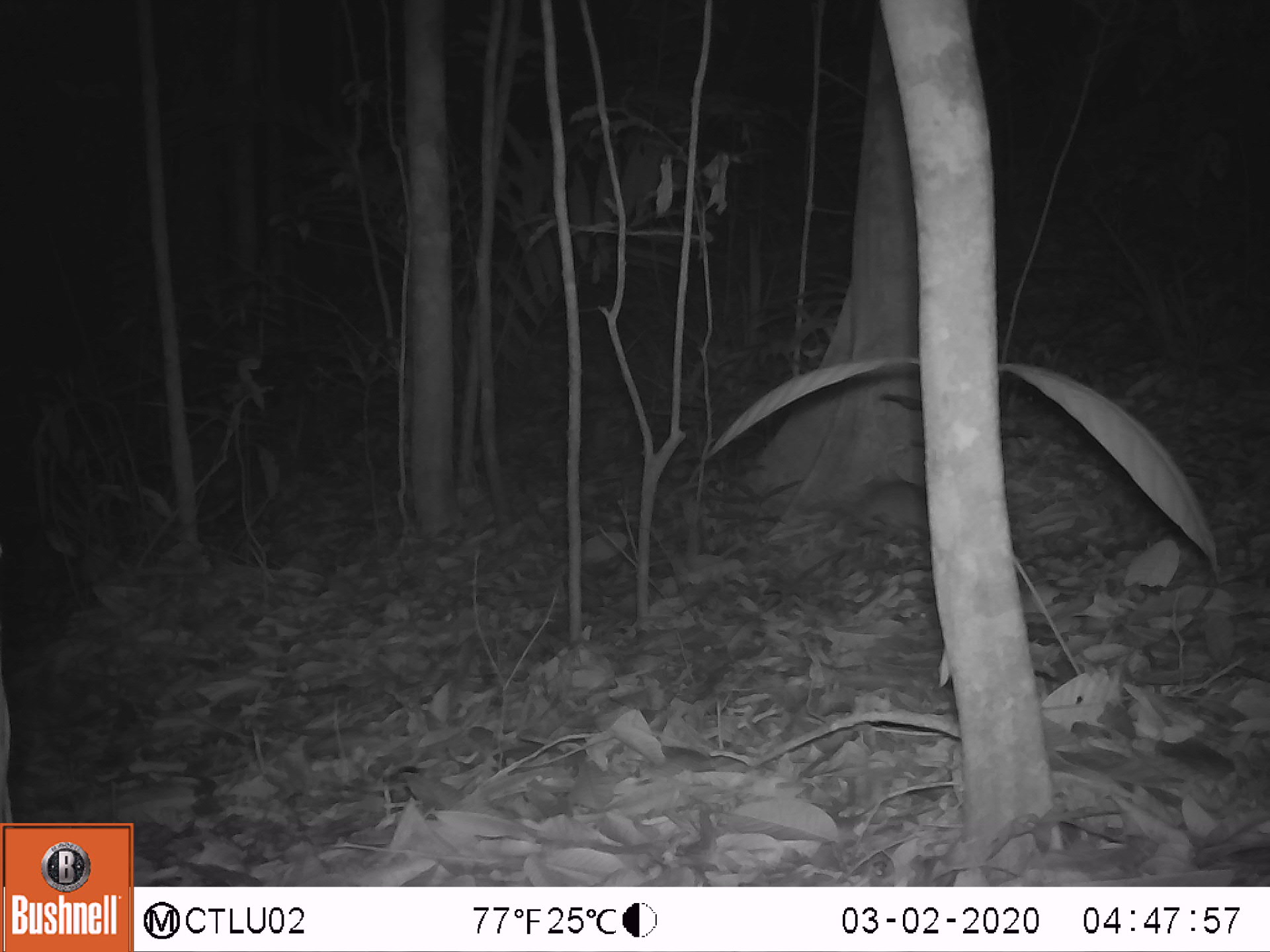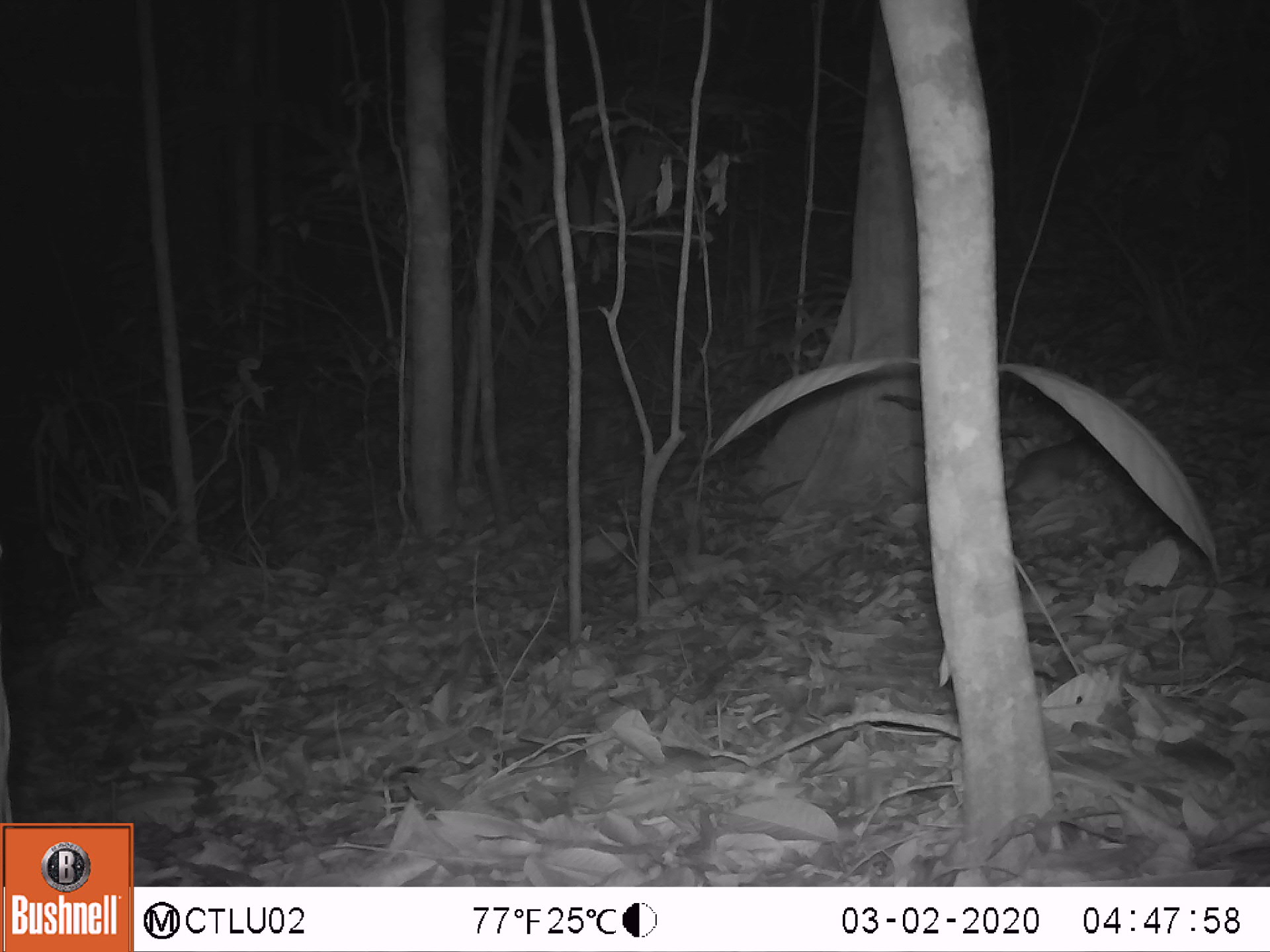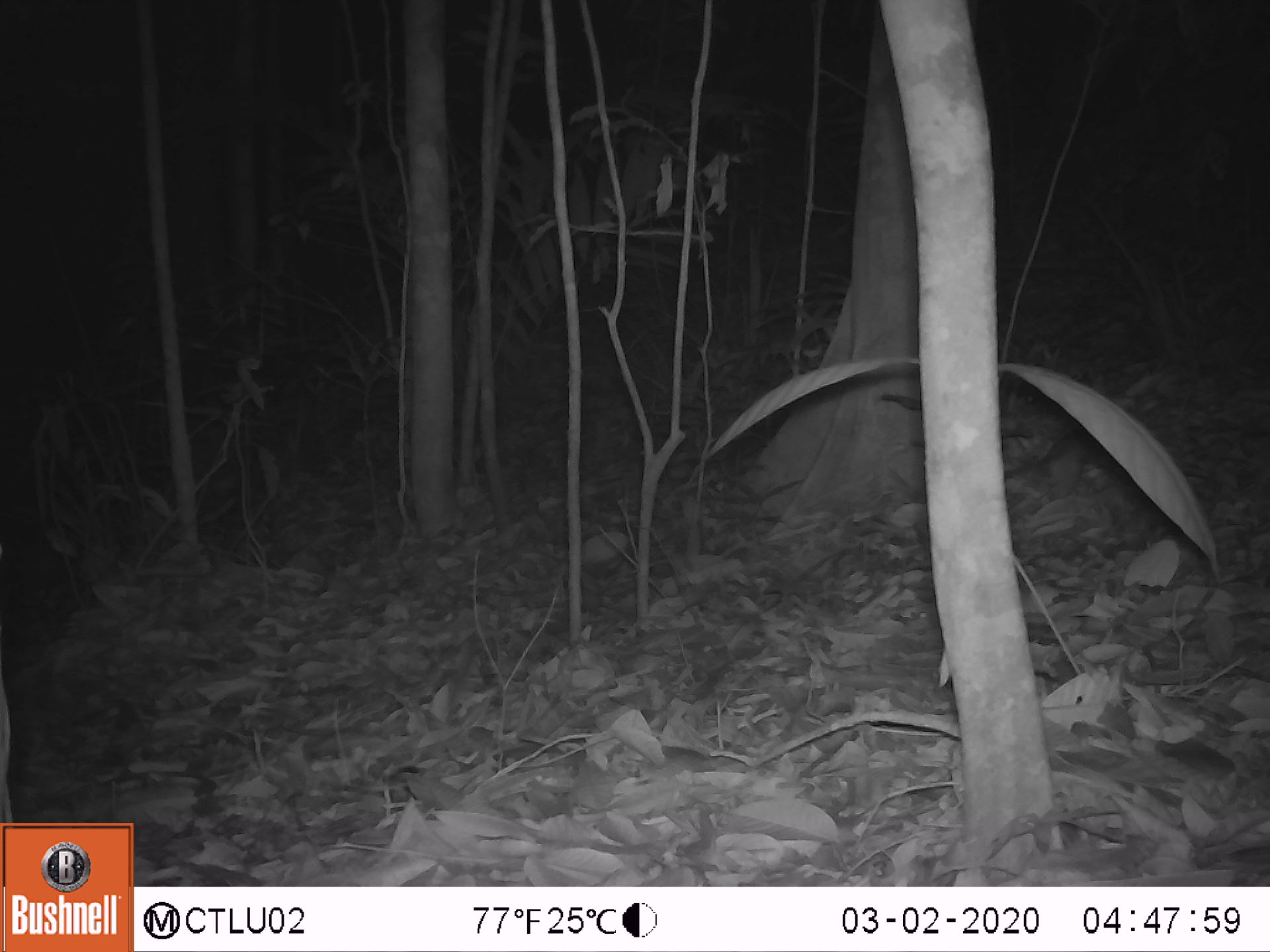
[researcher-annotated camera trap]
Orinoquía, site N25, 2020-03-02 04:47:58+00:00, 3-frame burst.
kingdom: Animalia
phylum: Chordata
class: Mammalia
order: Rodentia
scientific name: Rodentia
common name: rodent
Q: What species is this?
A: Rodent (Rodentia).